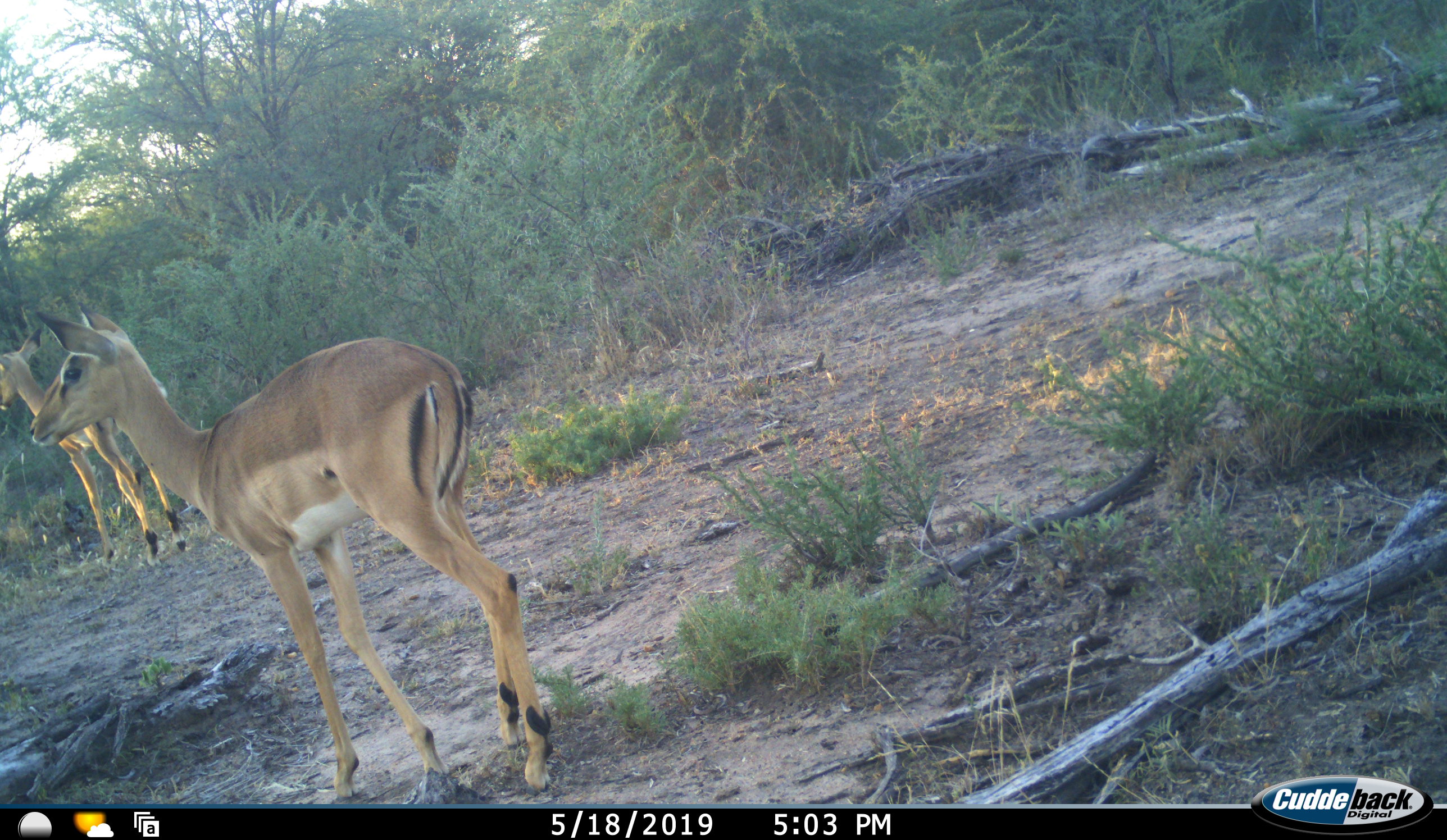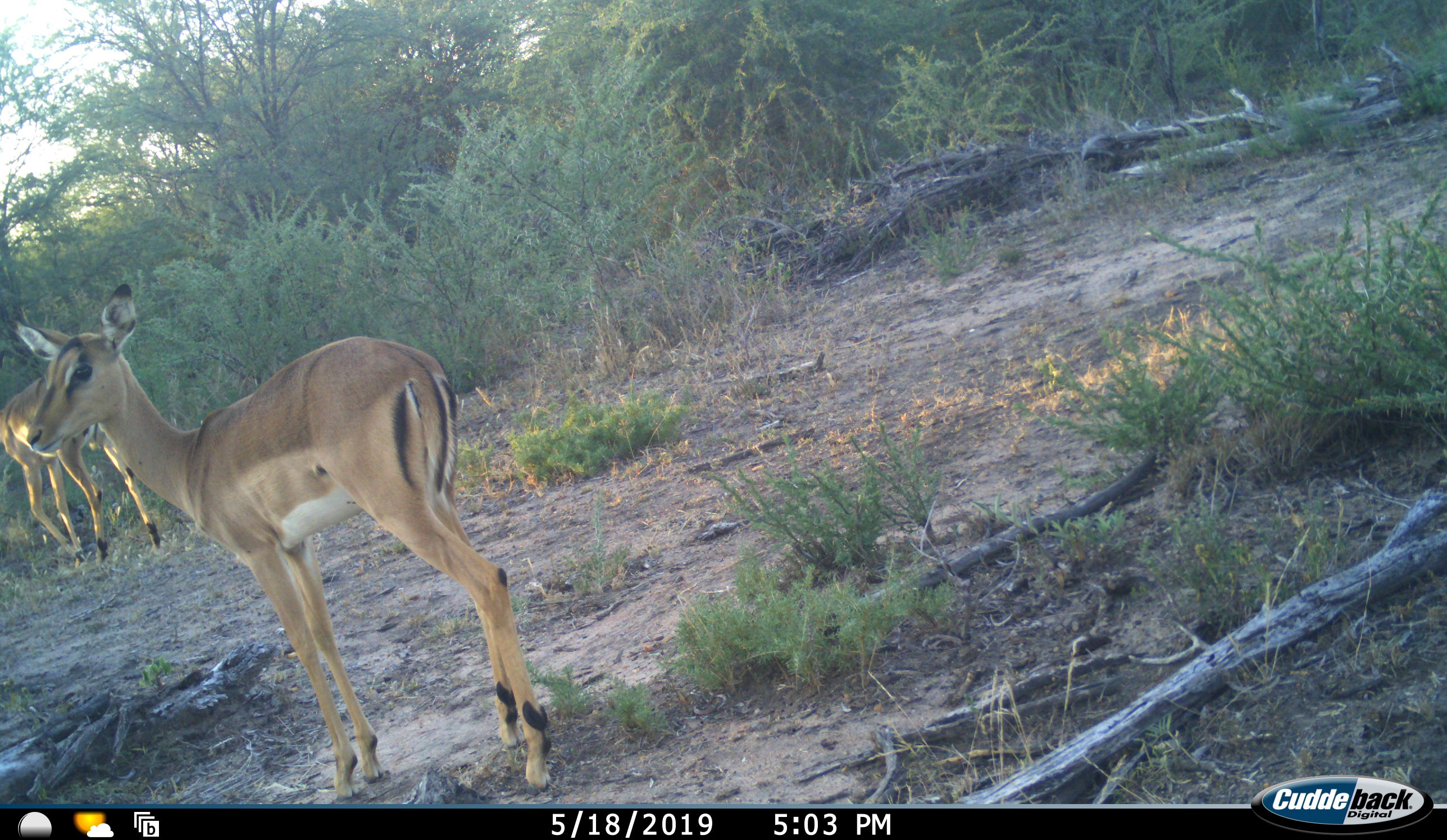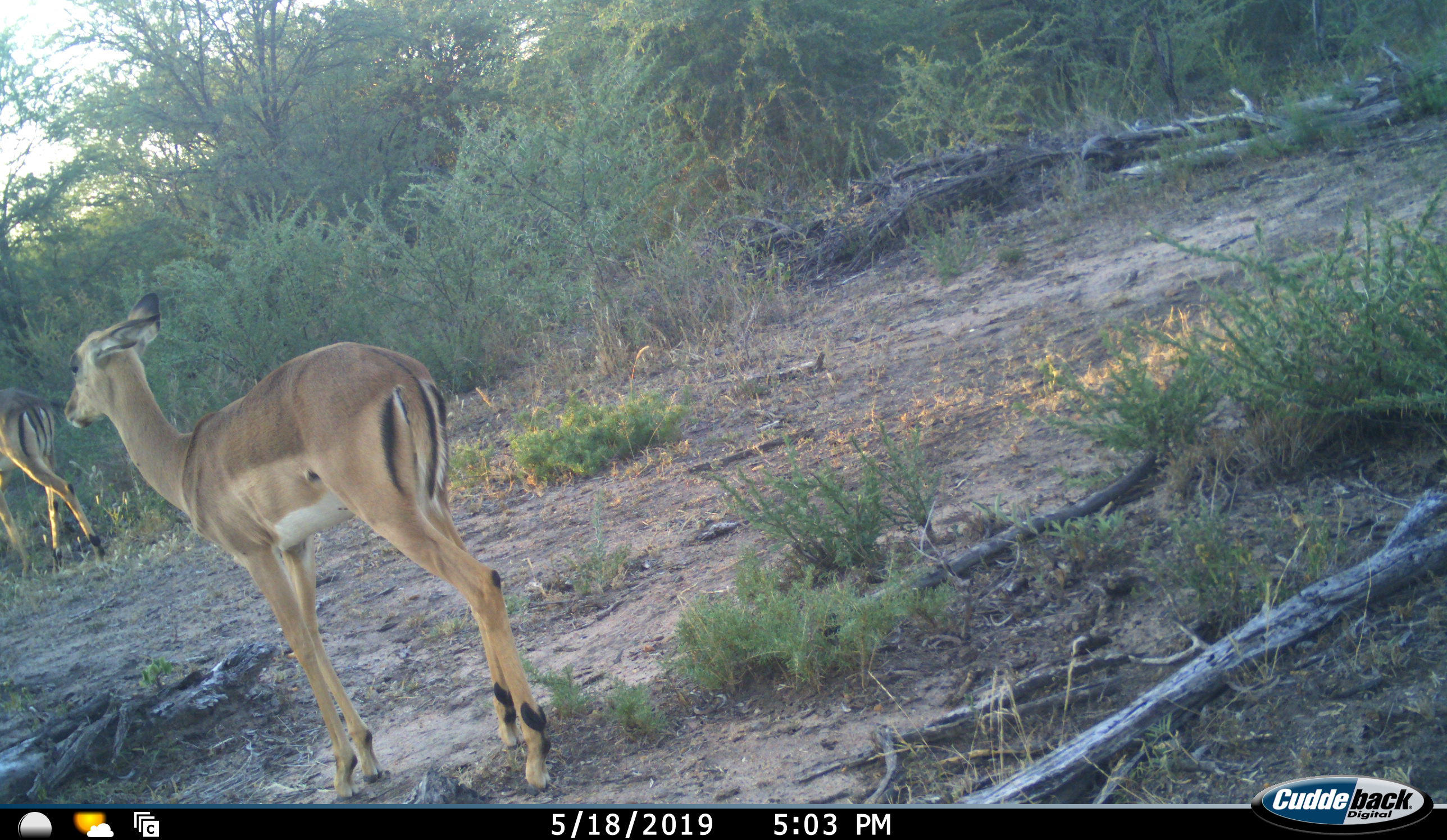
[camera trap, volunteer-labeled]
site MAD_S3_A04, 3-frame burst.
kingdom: Animalia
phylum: Chordata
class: Mammalia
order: Artiodactyla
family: Bovidae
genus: Aepyceros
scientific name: Aepyceros melampus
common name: impala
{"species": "impala (Aepyceros melampus)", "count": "2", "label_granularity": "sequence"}